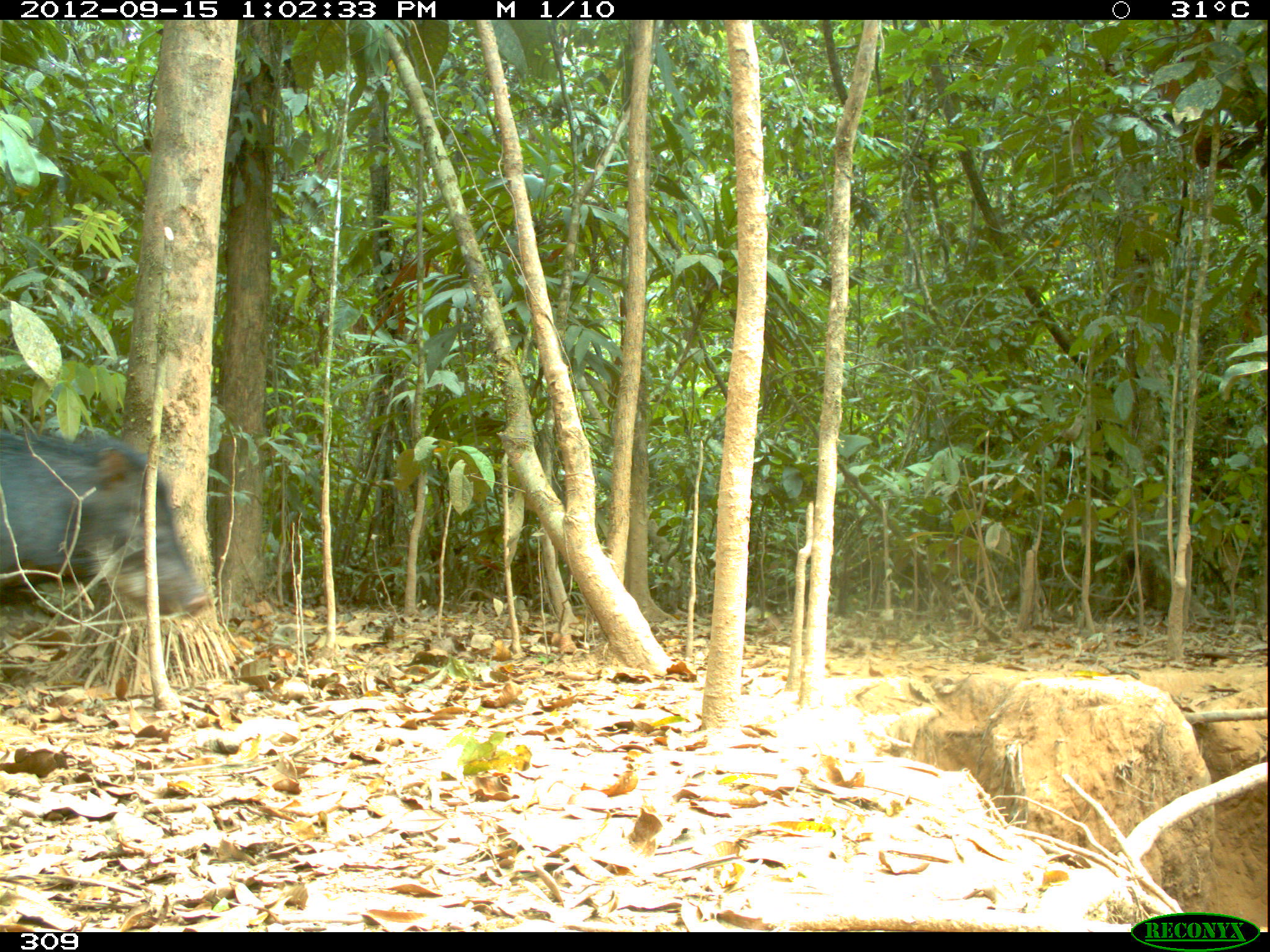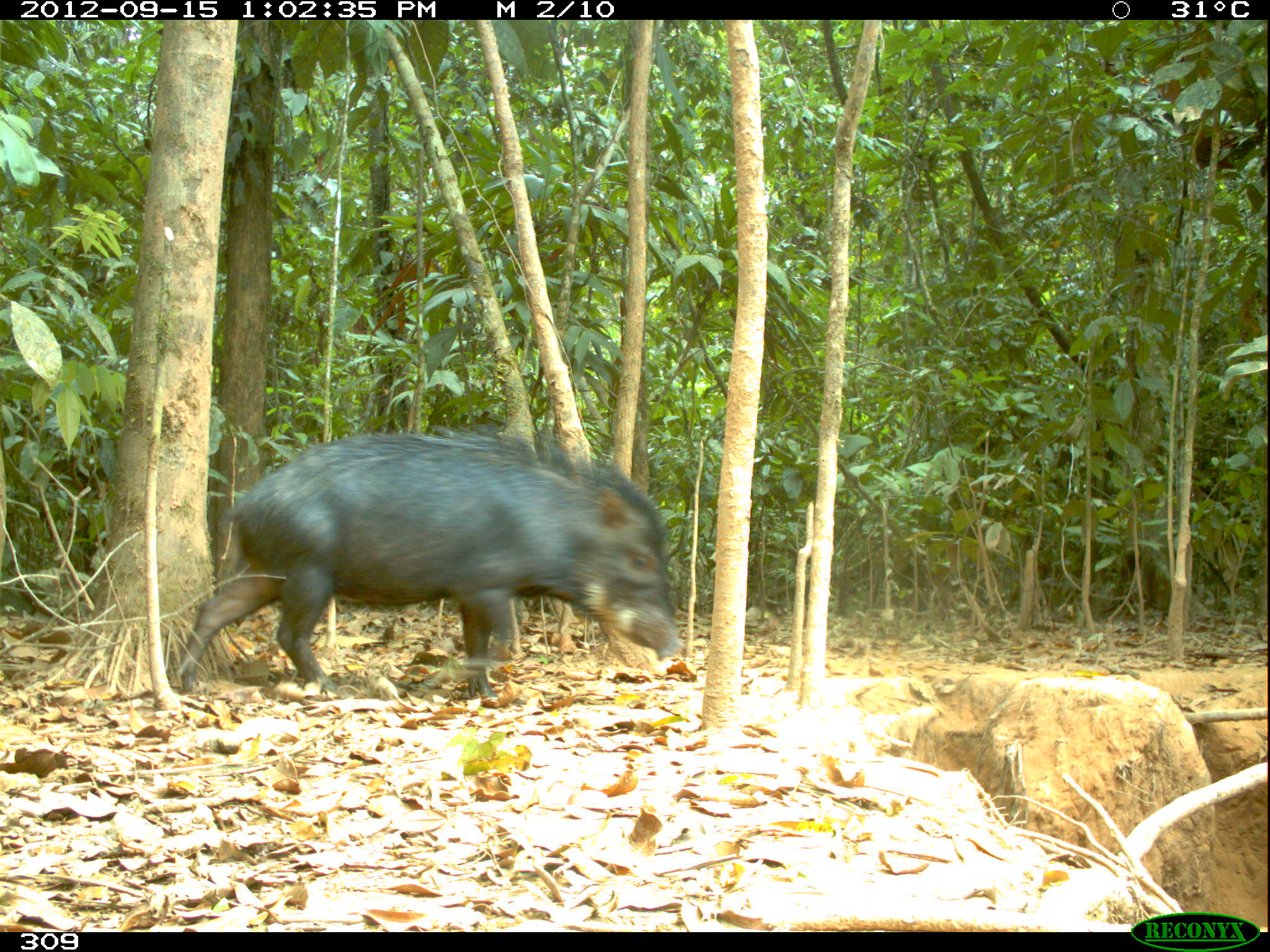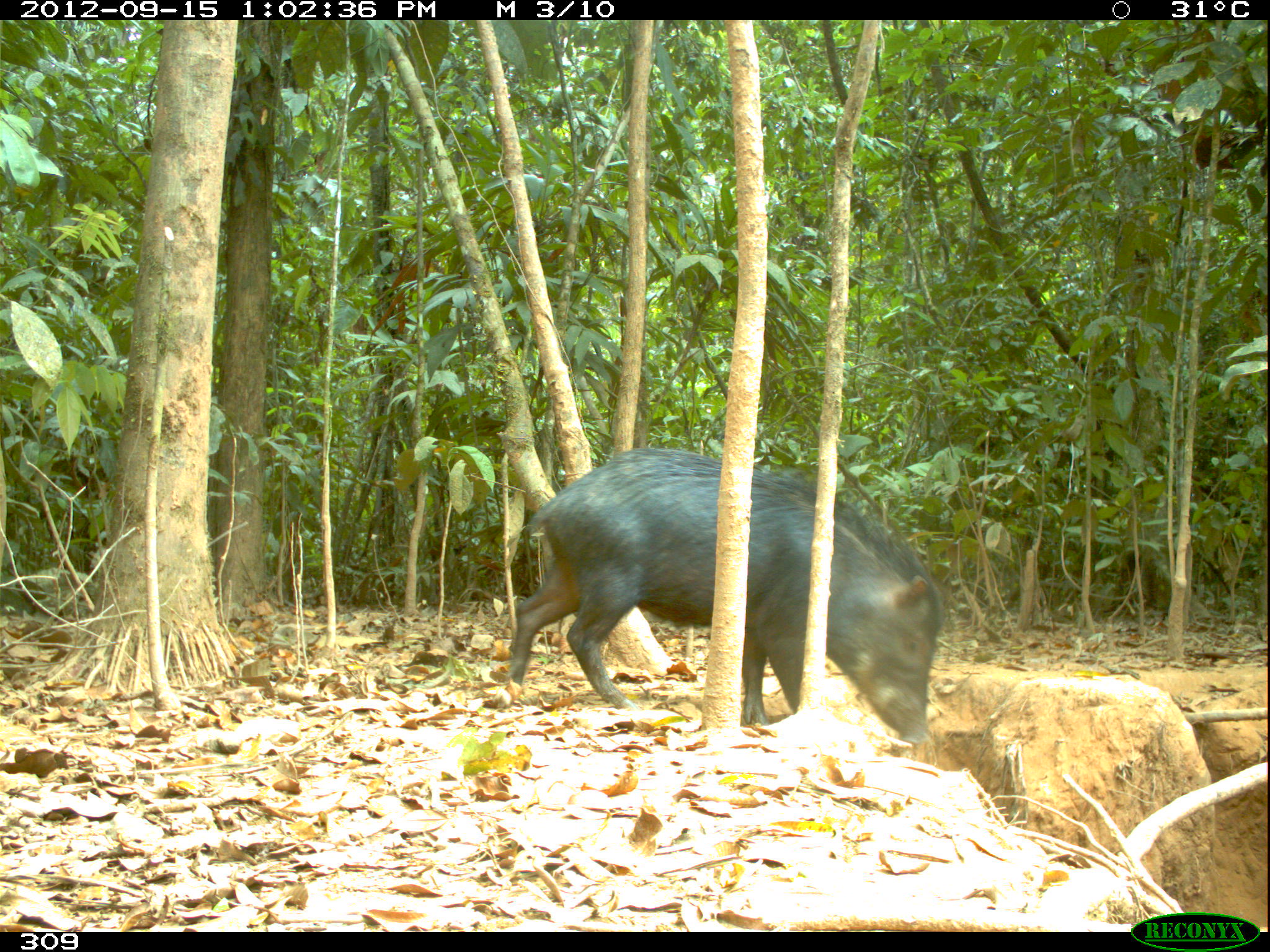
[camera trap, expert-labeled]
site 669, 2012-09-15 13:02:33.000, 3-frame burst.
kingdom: Animalia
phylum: Chordata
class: Mammalia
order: Artiodactyla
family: Tayassuidae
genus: Tayassu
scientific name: Tayassu pecari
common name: white-lipped peccary